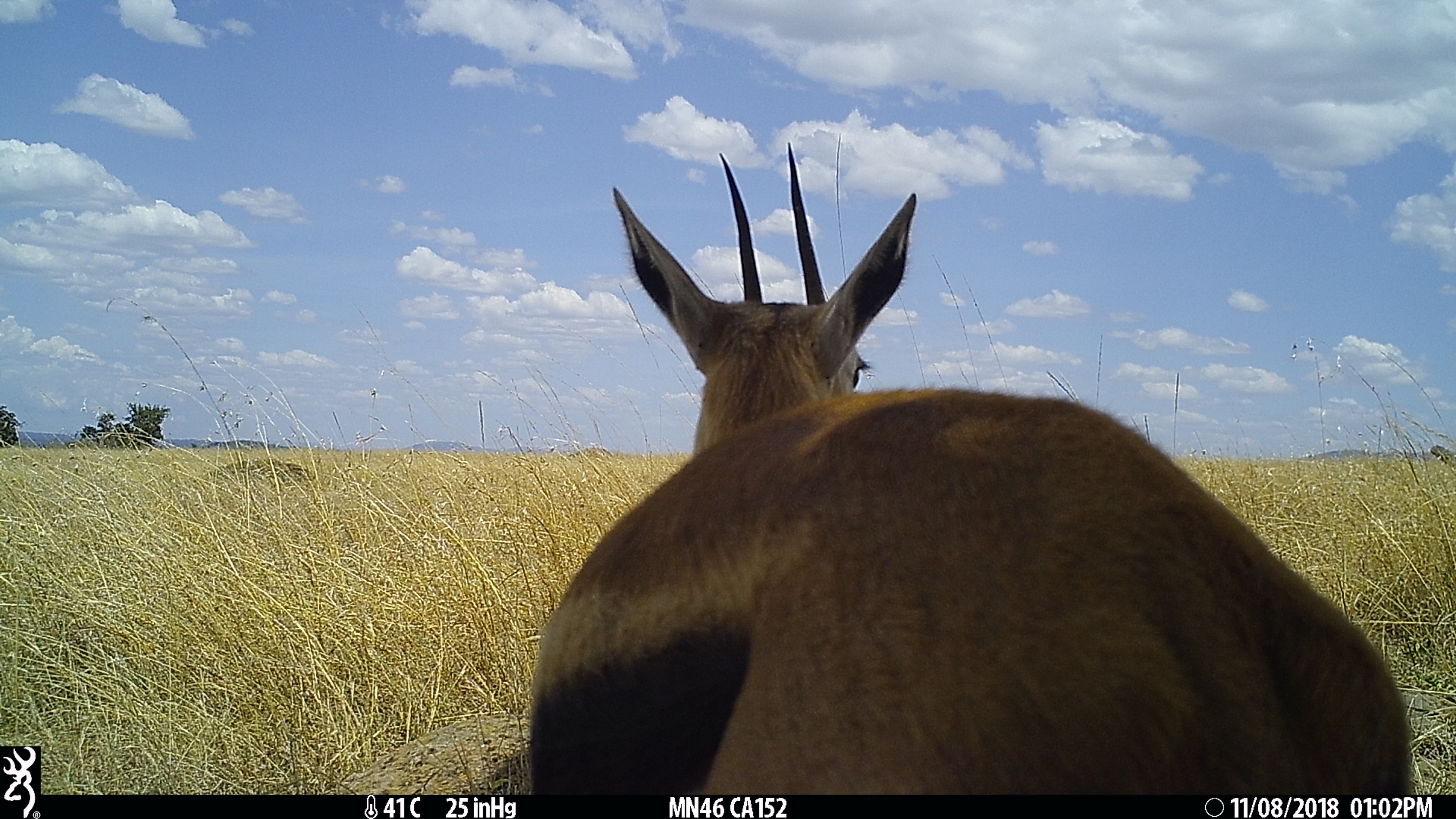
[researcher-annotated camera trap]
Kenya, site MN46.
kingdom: Animalia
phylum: Chordata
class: Mammalia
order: Artiodactyla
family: Bovidae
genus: Eudorcas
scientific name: Eudorcas thomsonii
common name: thomon's gazelle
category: gazelle thomsons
Gazelle thomsons (thomon's gazelle) (Eudorcas thomsonii).